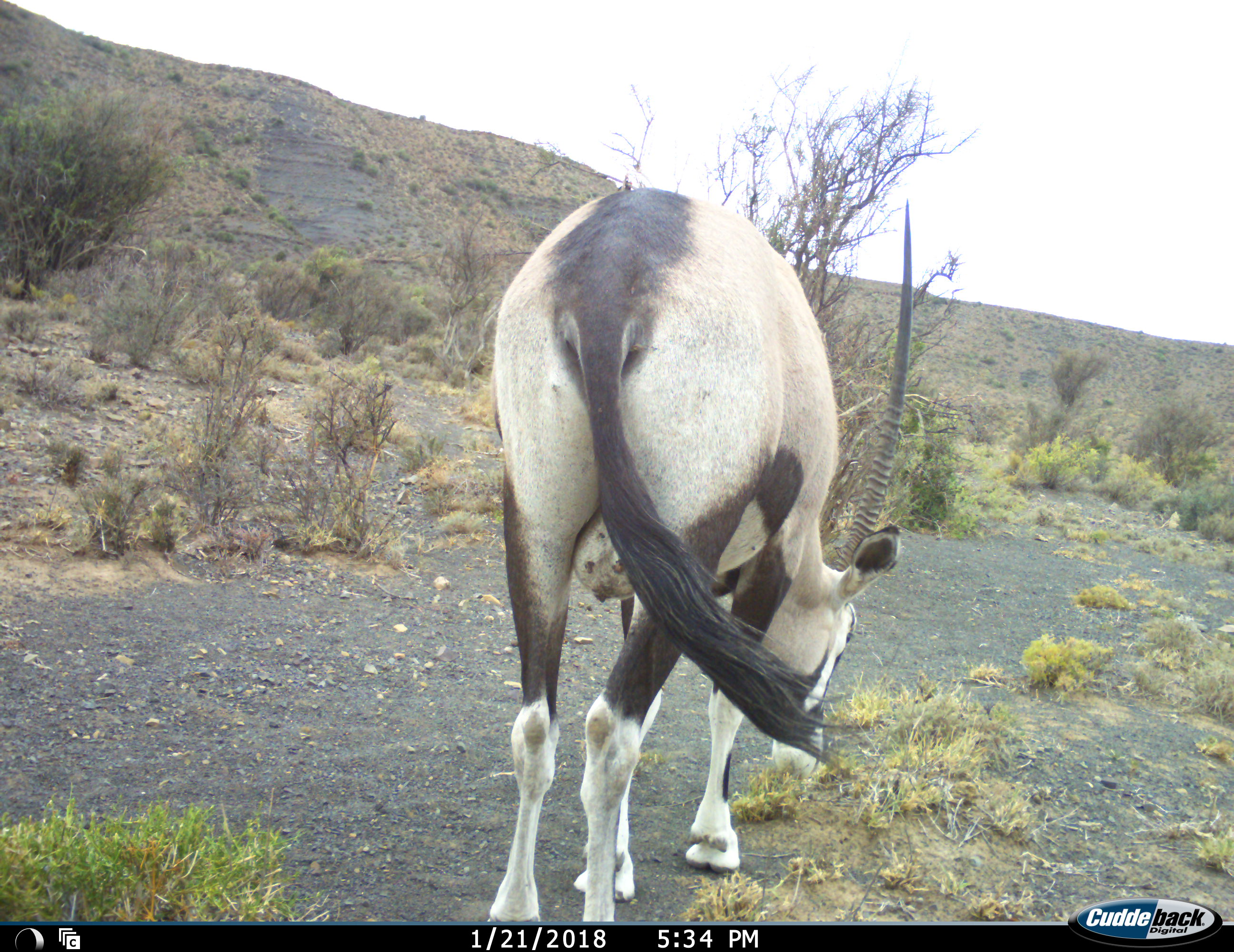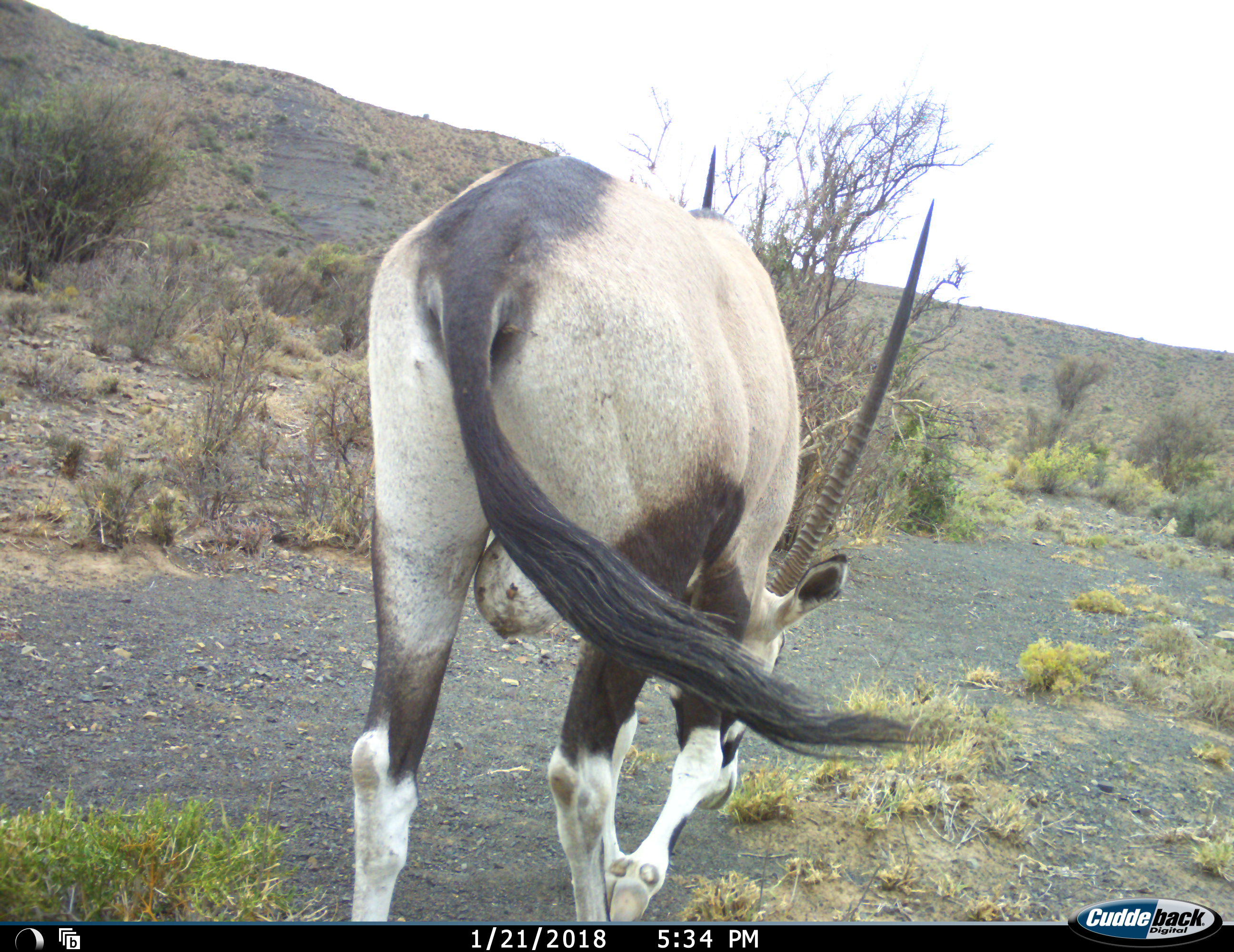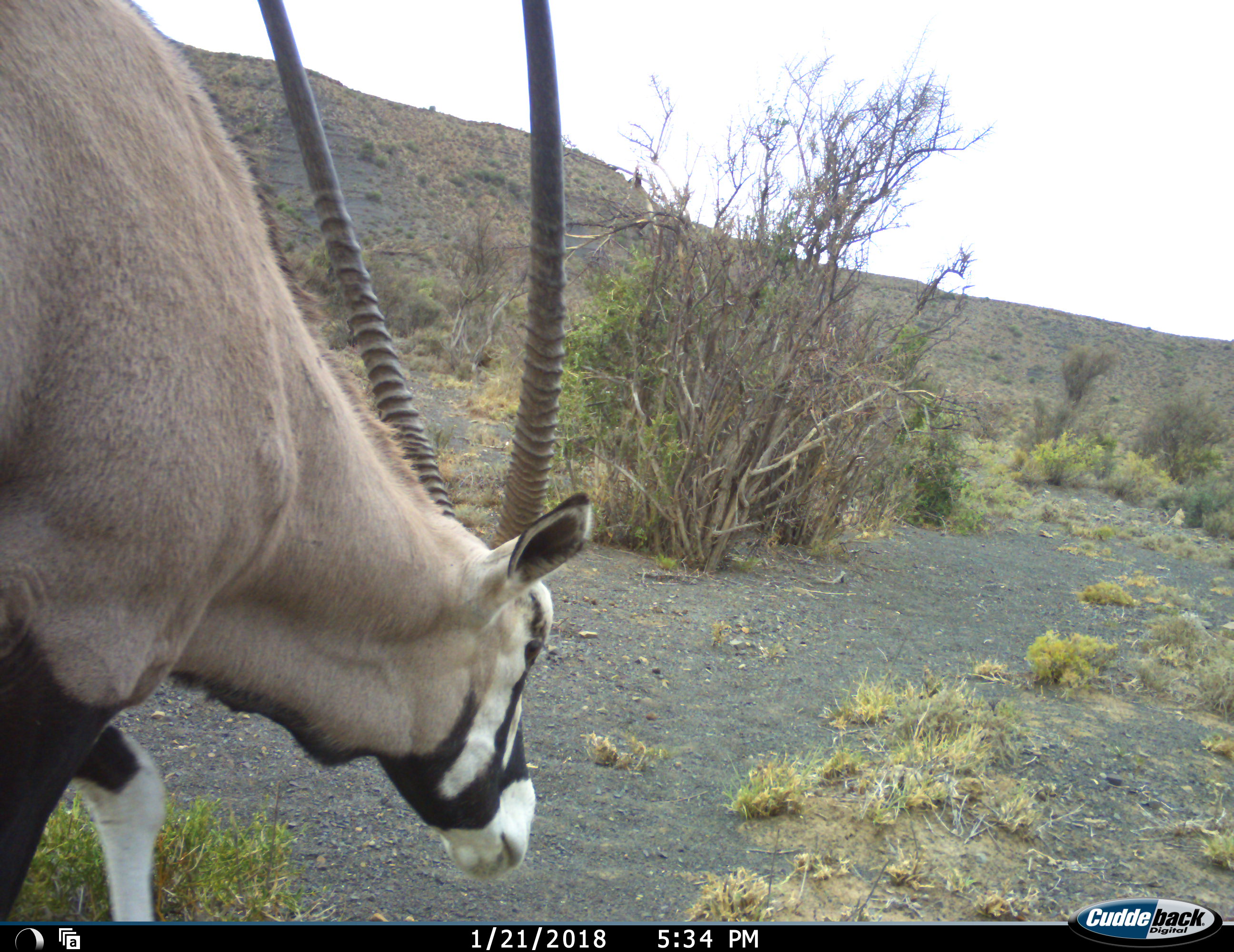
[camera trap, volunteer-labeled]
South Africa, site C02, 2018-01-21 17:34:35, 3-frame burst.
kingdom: Animalia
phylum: Chordata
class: Mammalia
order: Artiodactyla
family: Bovidae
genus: Oryx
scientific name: Oryx gazella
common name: gemsbok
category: gemsbokoryx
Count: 1.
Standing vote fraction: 10%.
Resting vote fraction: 0%.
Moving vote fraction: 80%.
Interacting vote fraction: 0%.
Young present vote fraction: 0%.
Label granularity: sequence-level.